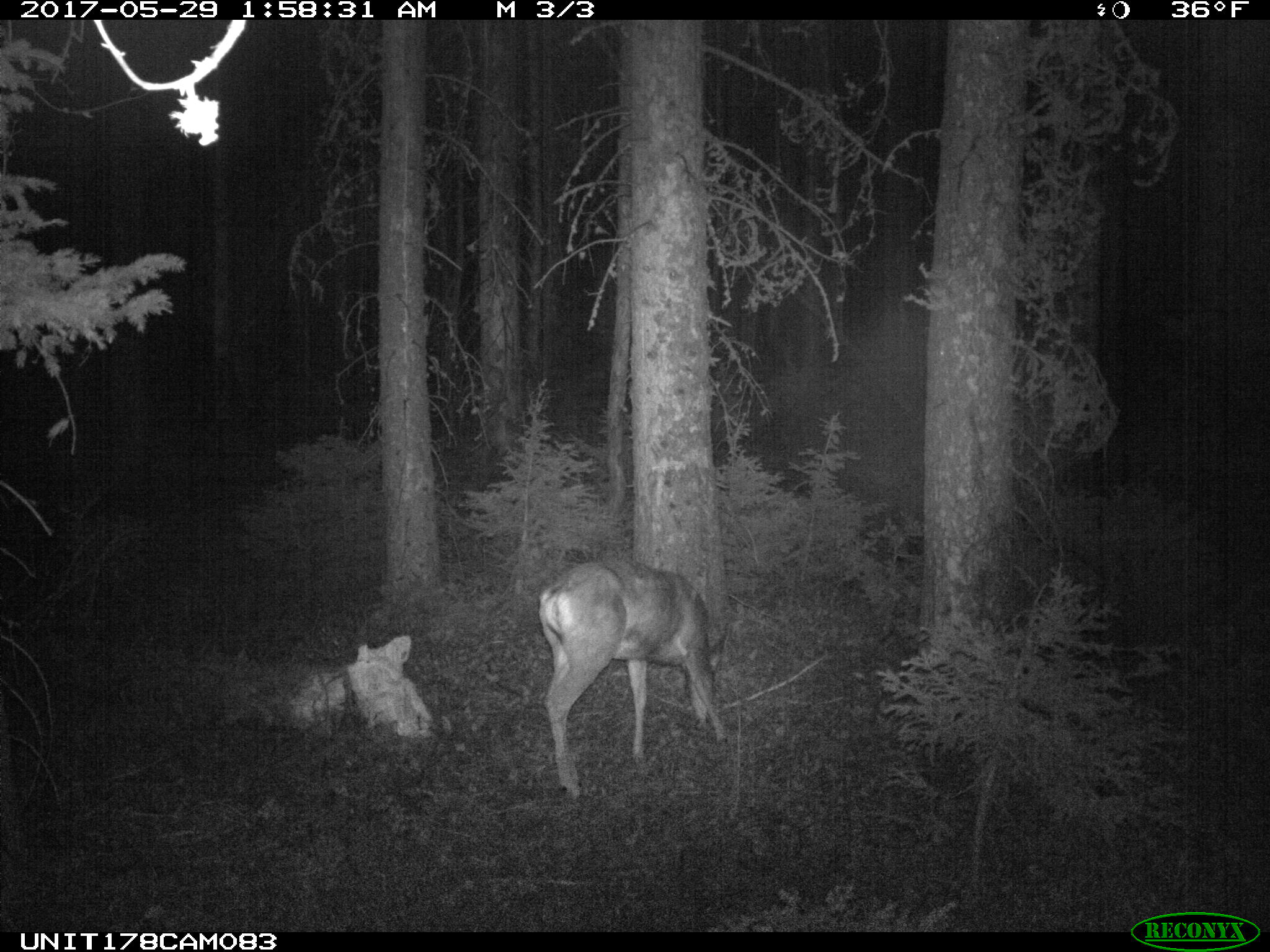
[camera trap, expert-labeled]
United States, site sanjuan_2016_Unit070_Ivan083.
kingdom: Animalia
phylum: Chordata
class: Mammalia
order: Artiodactyla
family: Cervidae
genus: Odocoileus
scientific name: Odocoileus hemionus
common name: mule deer